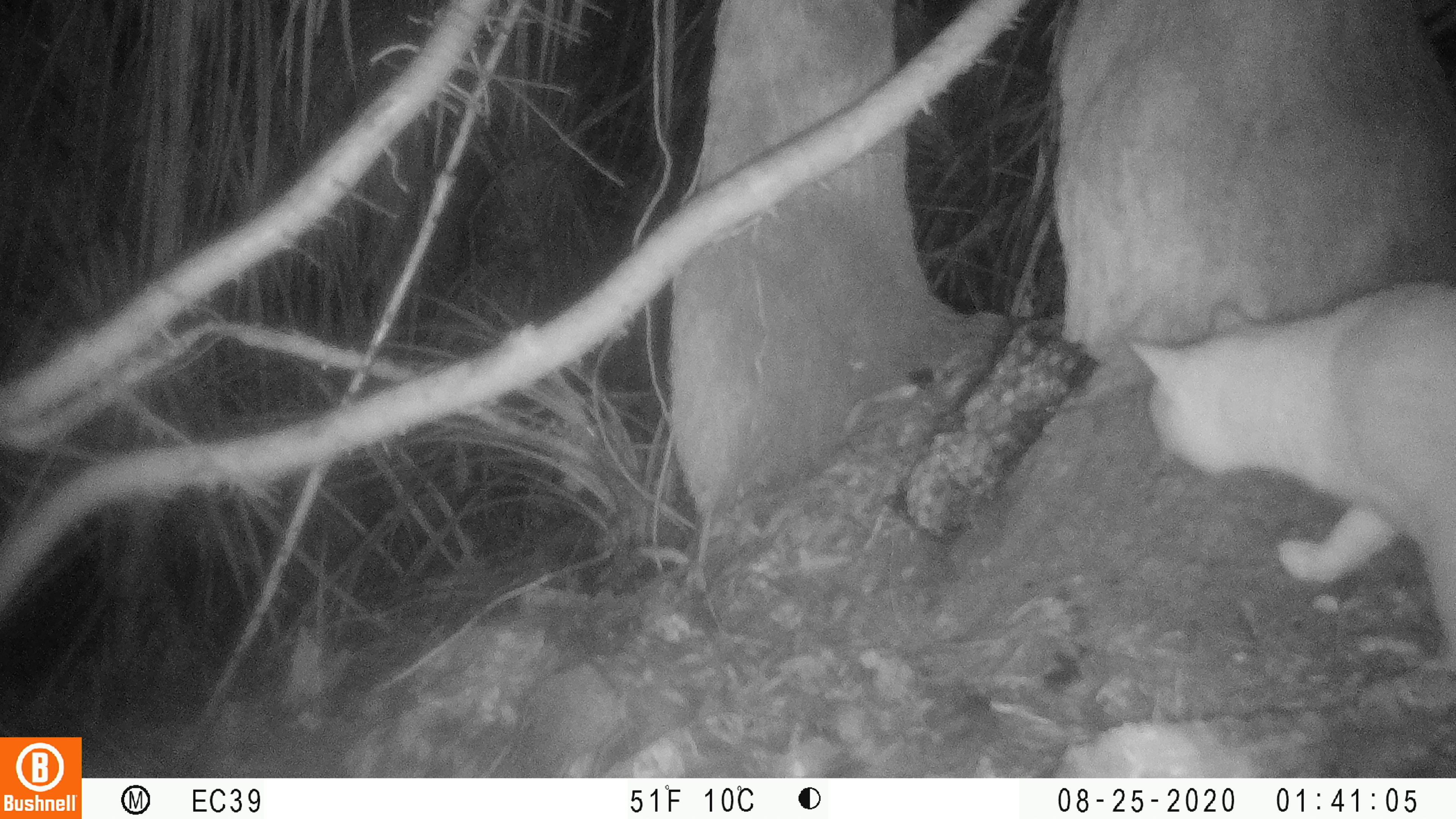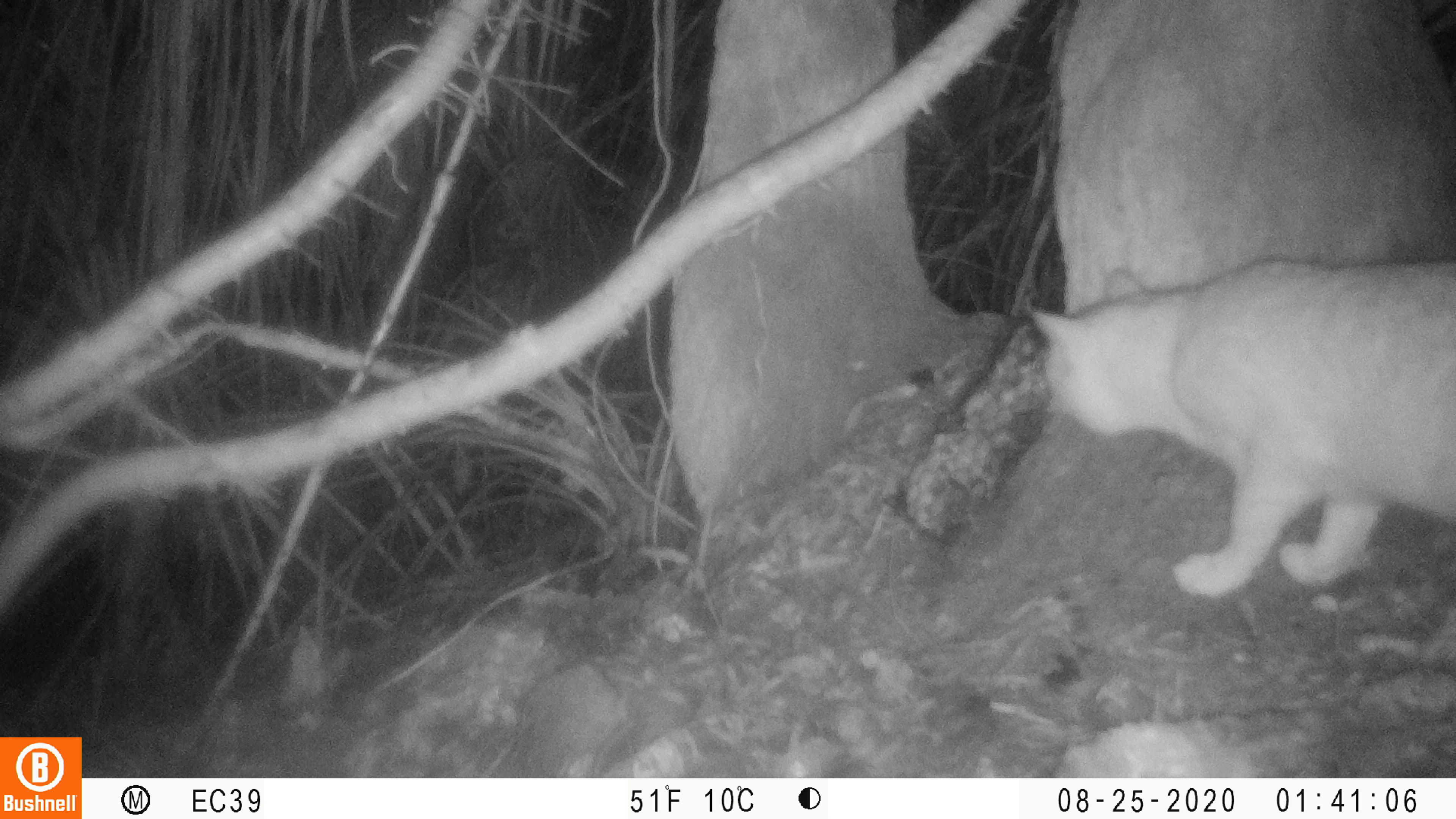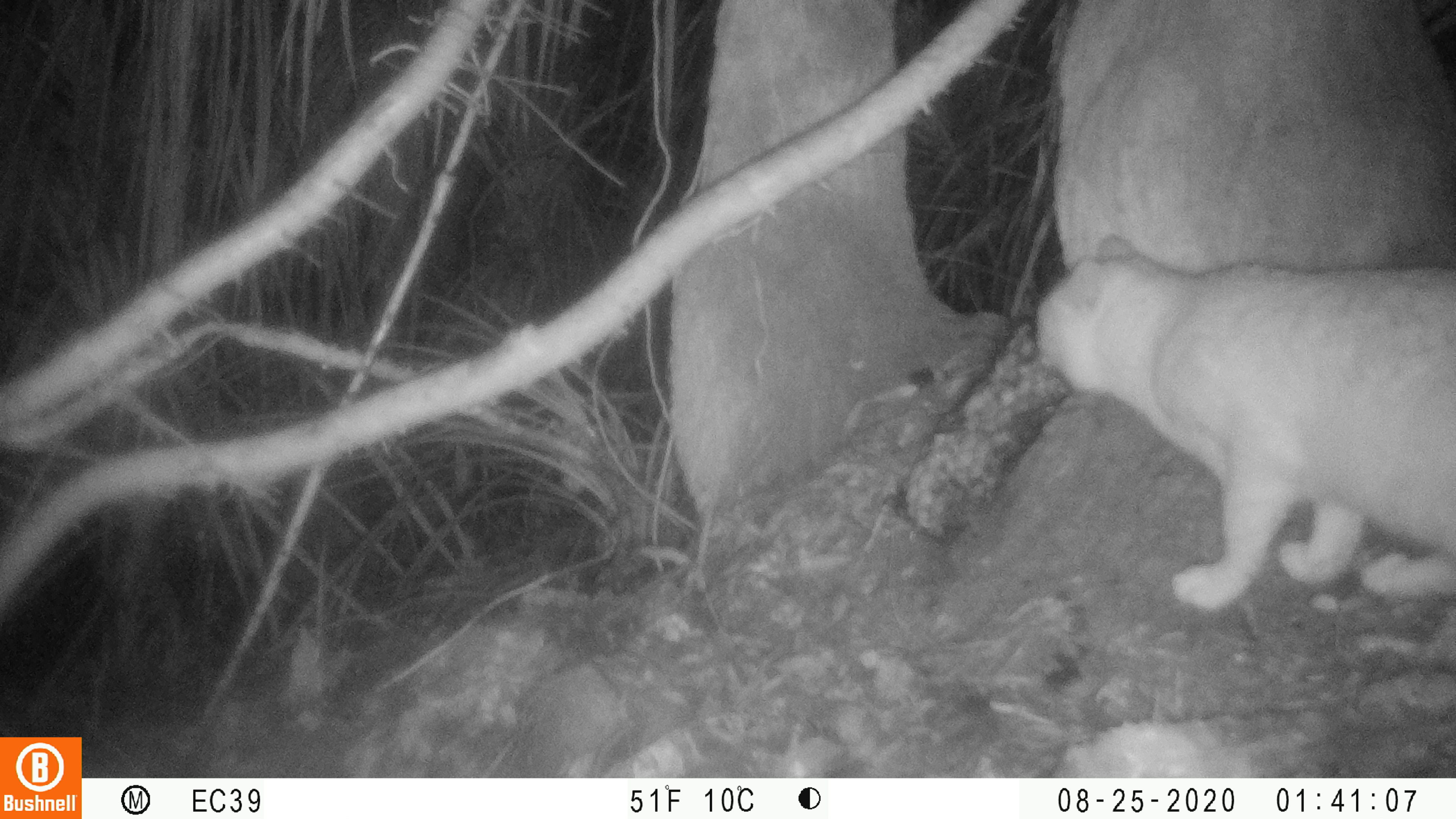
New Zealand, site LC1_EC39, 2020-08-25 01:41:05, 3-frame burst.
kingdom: Animalia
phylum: Chordata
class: Mammalia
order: Carnivora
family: Felidae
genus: Felis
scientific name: Felis catus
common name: domestic cat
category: cat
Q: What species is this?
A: Cat (domestic cat) (Felis catus).